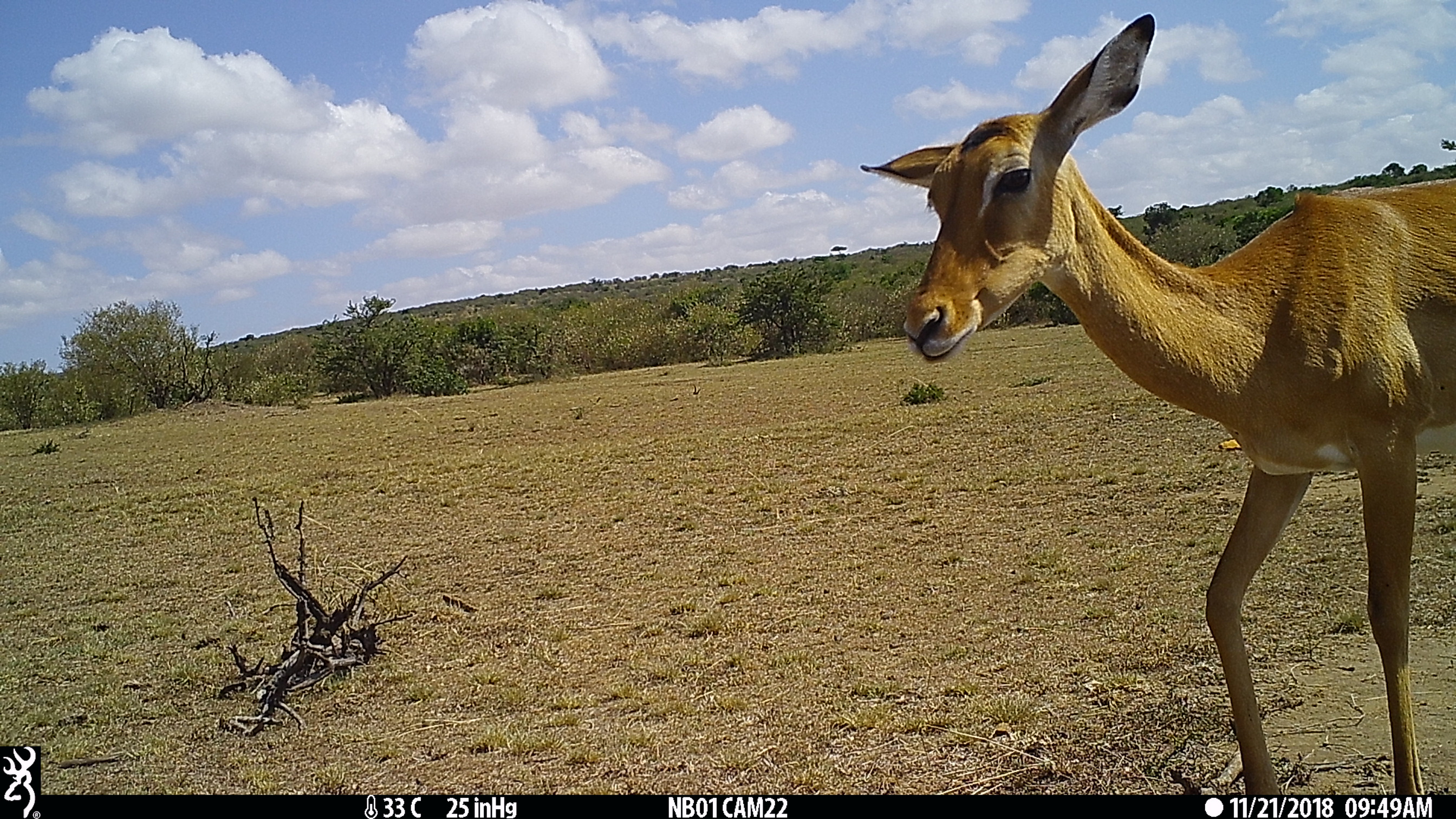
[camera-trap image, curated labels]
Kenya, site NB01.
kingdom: Animalia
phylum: Chordata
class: Mammalia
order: Artiodactyla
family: Bovidae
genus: Aepyceros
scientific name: Aepyceros melampus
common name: impala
Impala (Aepyceros melampus).